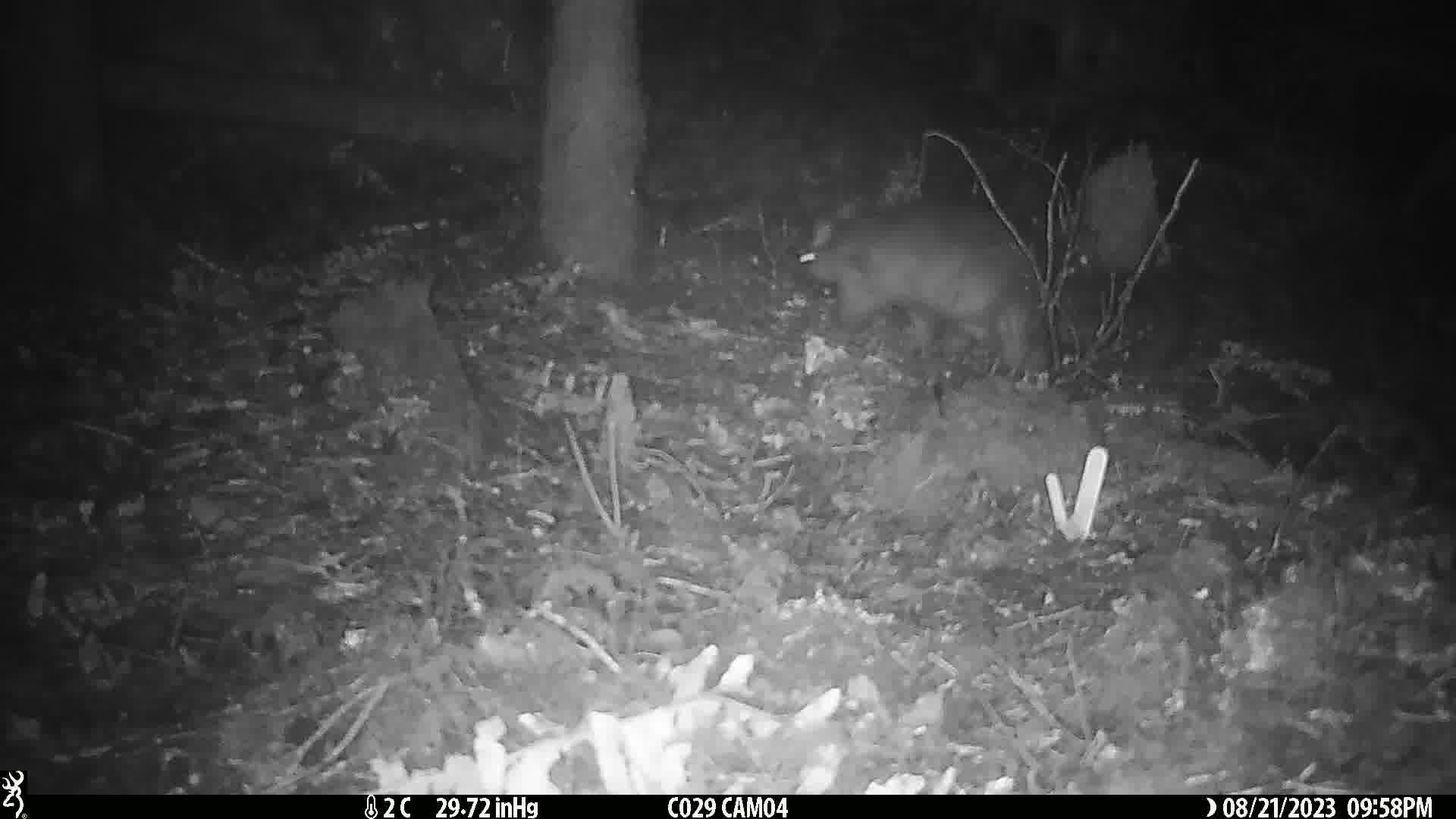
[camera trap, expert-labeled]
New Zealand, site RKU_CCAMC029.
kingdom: Animalia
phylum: Chordata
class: Mammalia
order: Diprotodontia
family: Phalangeridae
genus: Trichosurus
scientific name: Trichosurus vulpecula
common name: common brushtail possum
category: possum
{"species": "possum (common brushtail possum) (Trichosurus vulpecula)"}